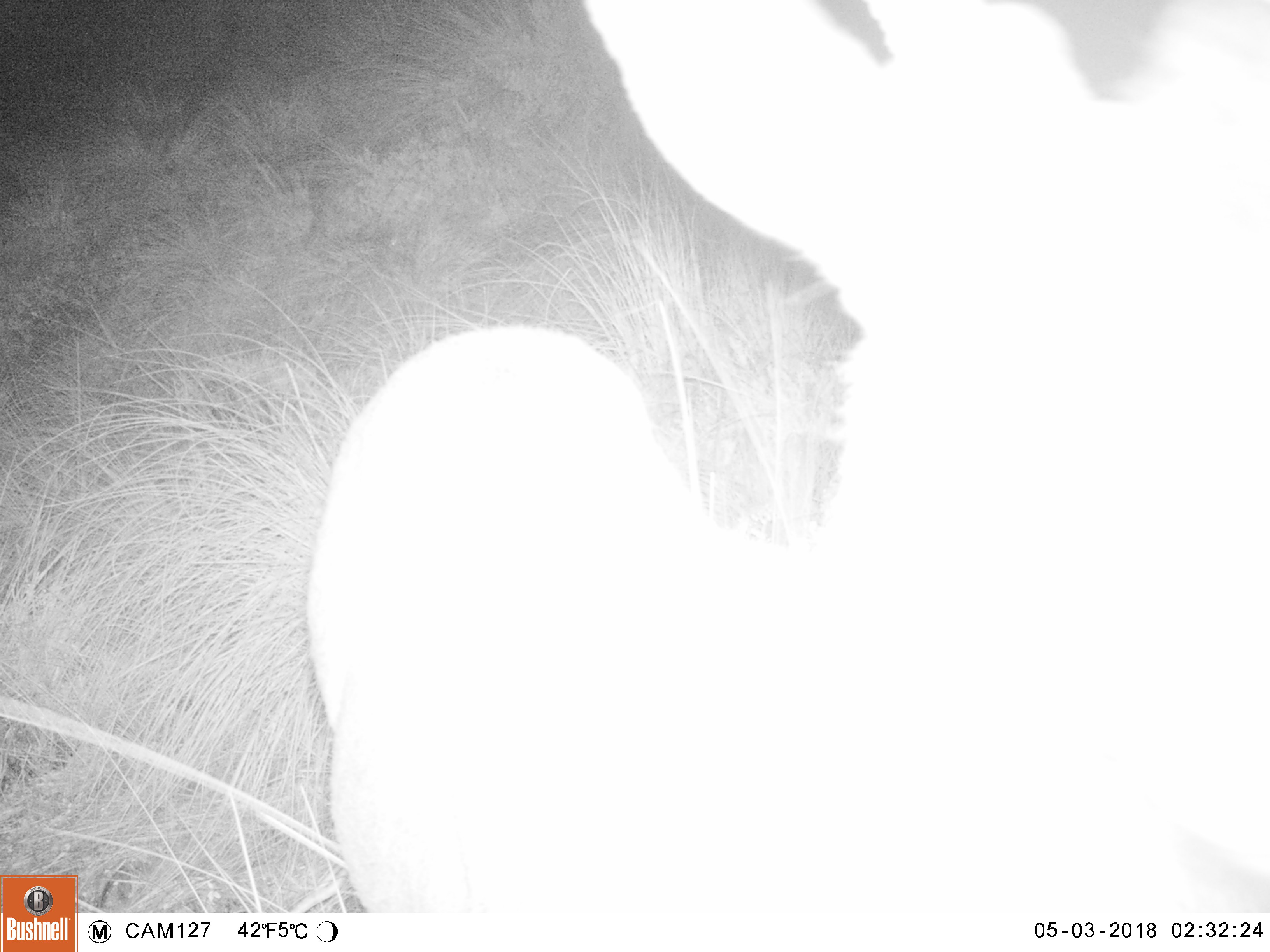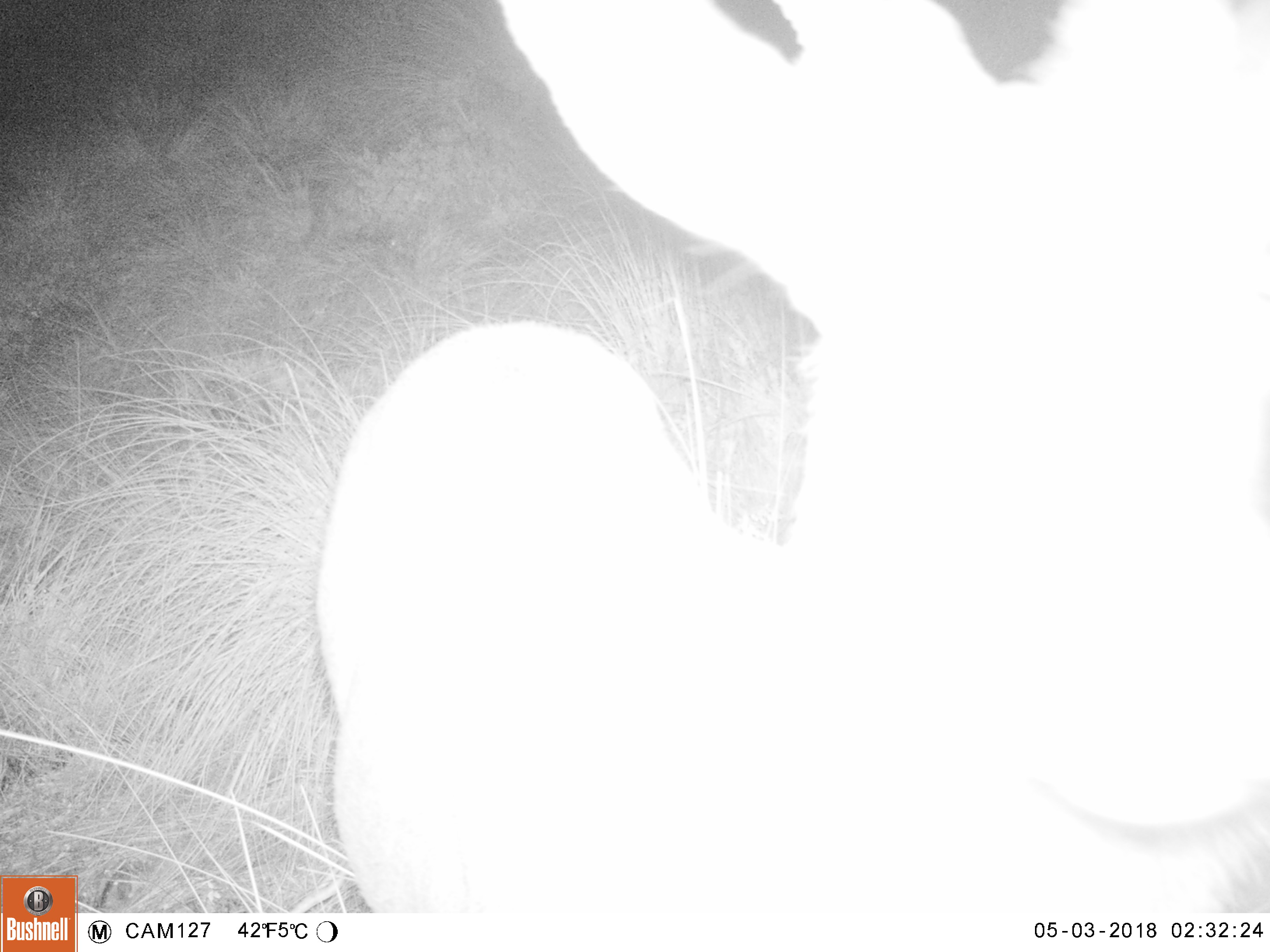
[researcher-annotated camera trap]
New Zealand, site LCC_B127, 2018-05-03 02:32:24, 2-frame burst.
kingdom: Animalia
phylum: Chordata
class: Mammalia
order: Artiodactyla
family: Cervidae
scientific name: Cervidae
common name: deer